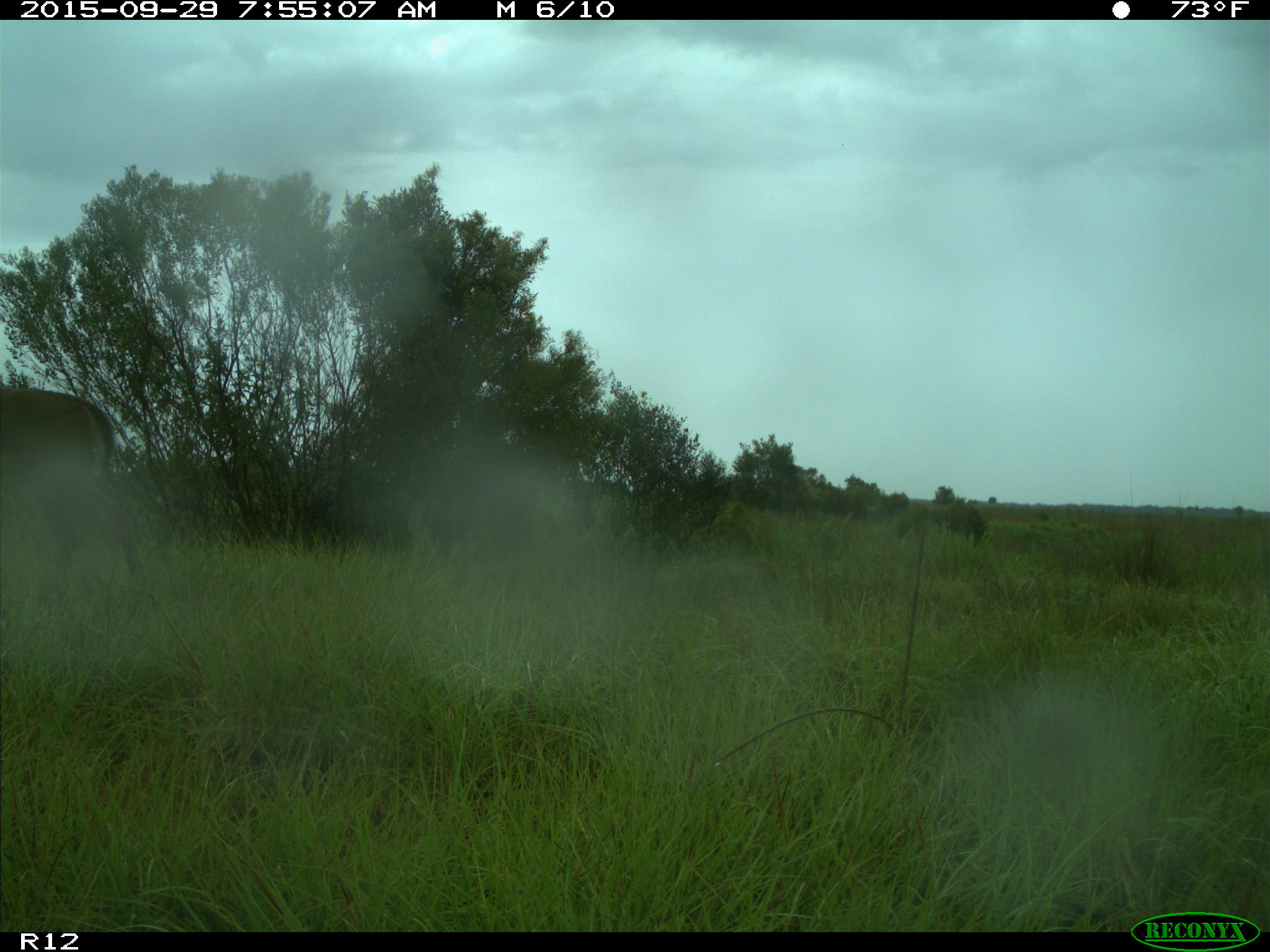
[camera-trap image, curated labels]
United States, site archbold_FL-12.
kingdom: Animalia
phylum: Chordata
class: Mammalia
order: Artiodactyla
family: Cervidae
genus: Odocoileus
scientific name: Odocoileus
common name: deer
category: unidentified deer